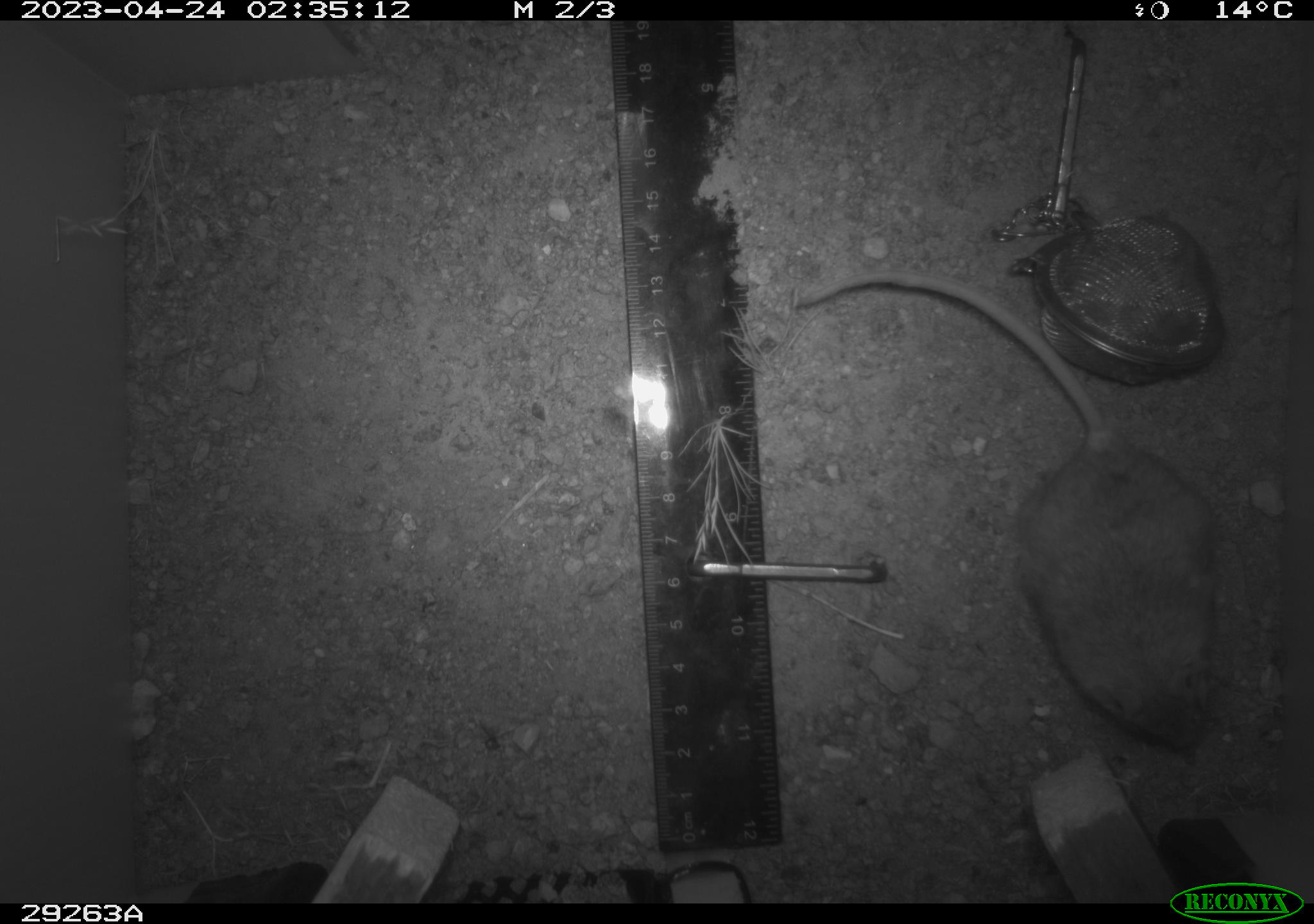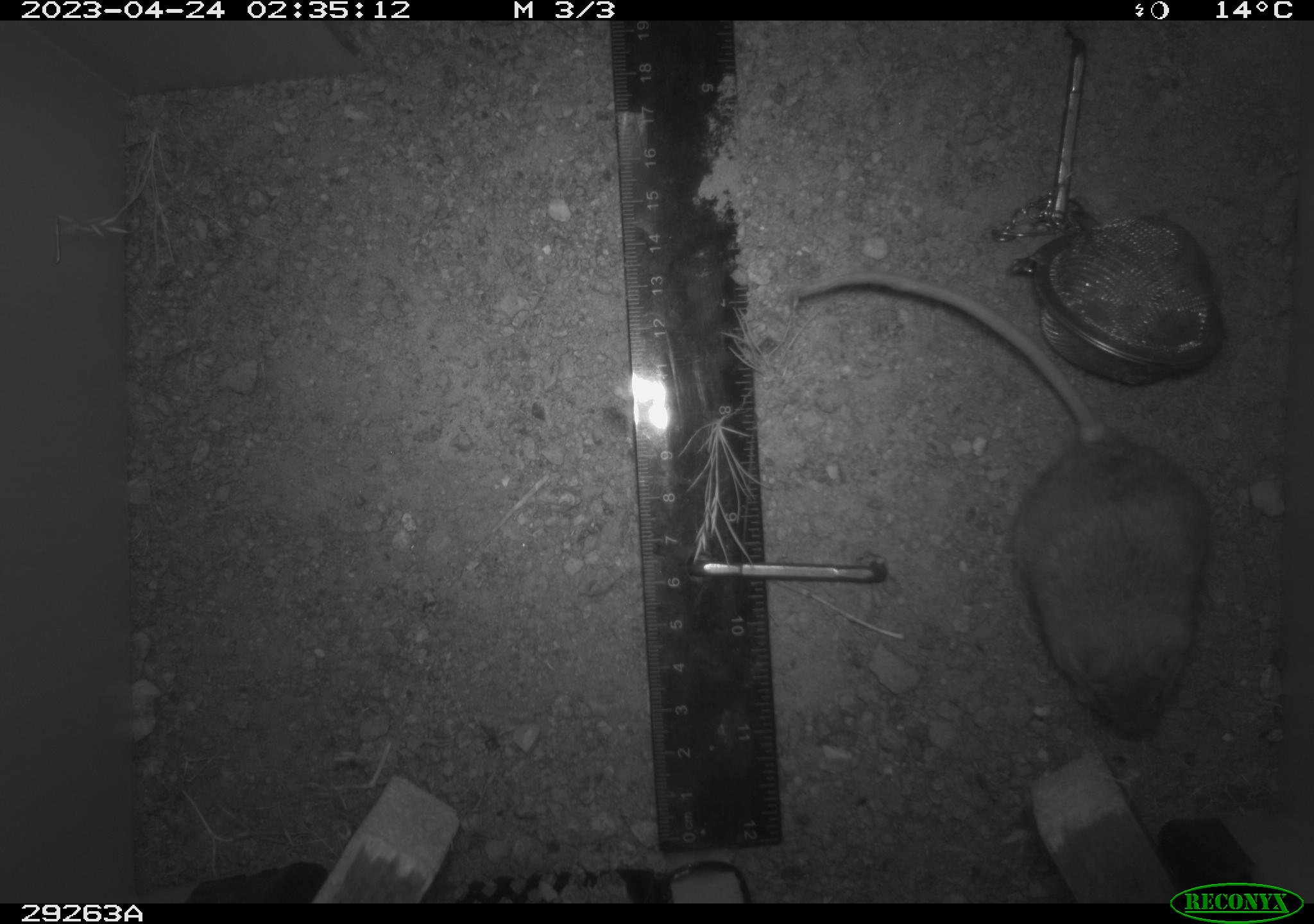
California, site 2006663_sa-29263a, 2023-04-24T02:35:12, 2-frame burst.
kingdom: Animalia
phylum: Chordata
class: Mammalia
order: Rodentia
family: Cricetidae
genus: Peromyscus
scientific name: Peromyscus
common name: deer mice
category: peromyscus species